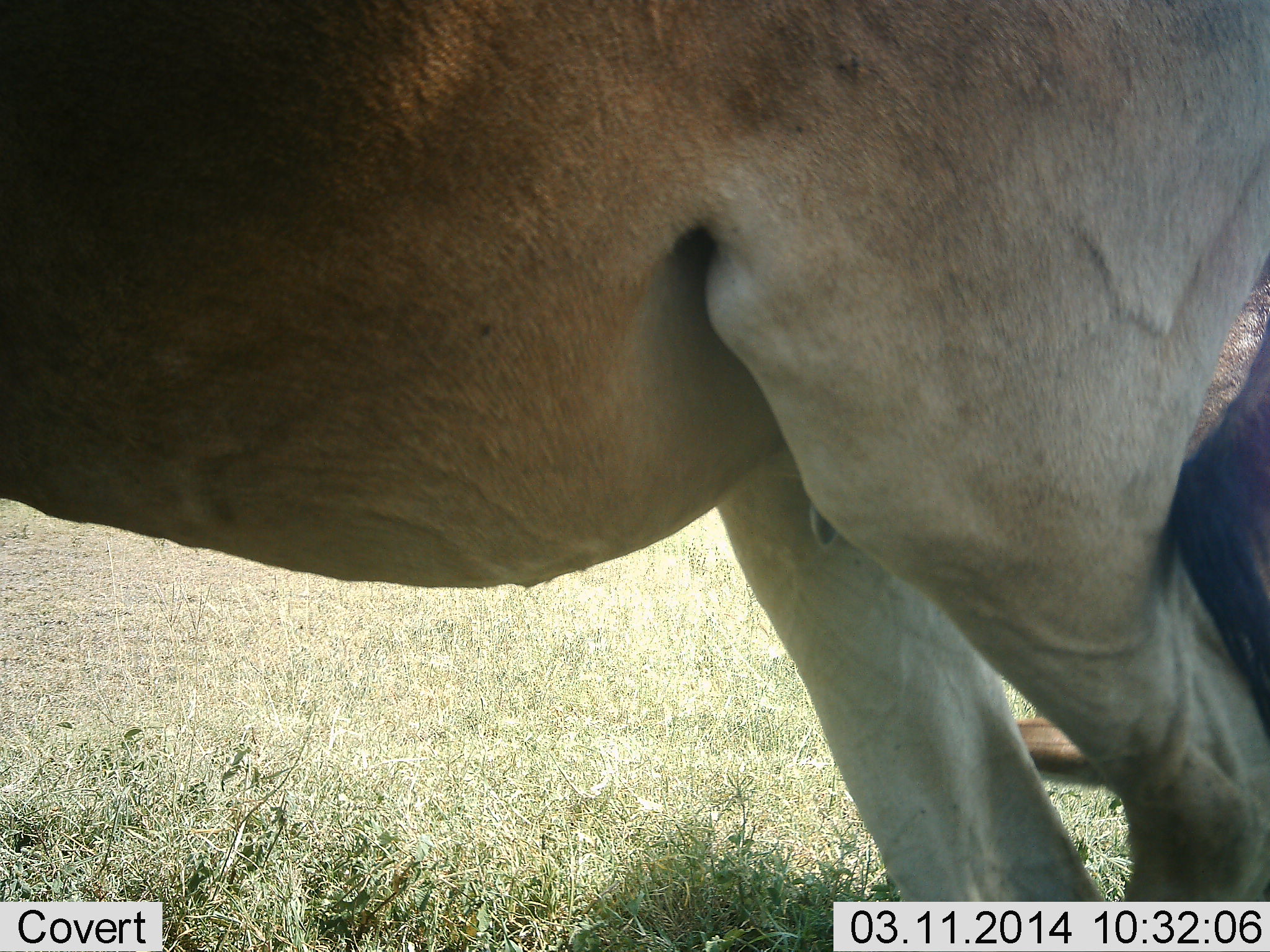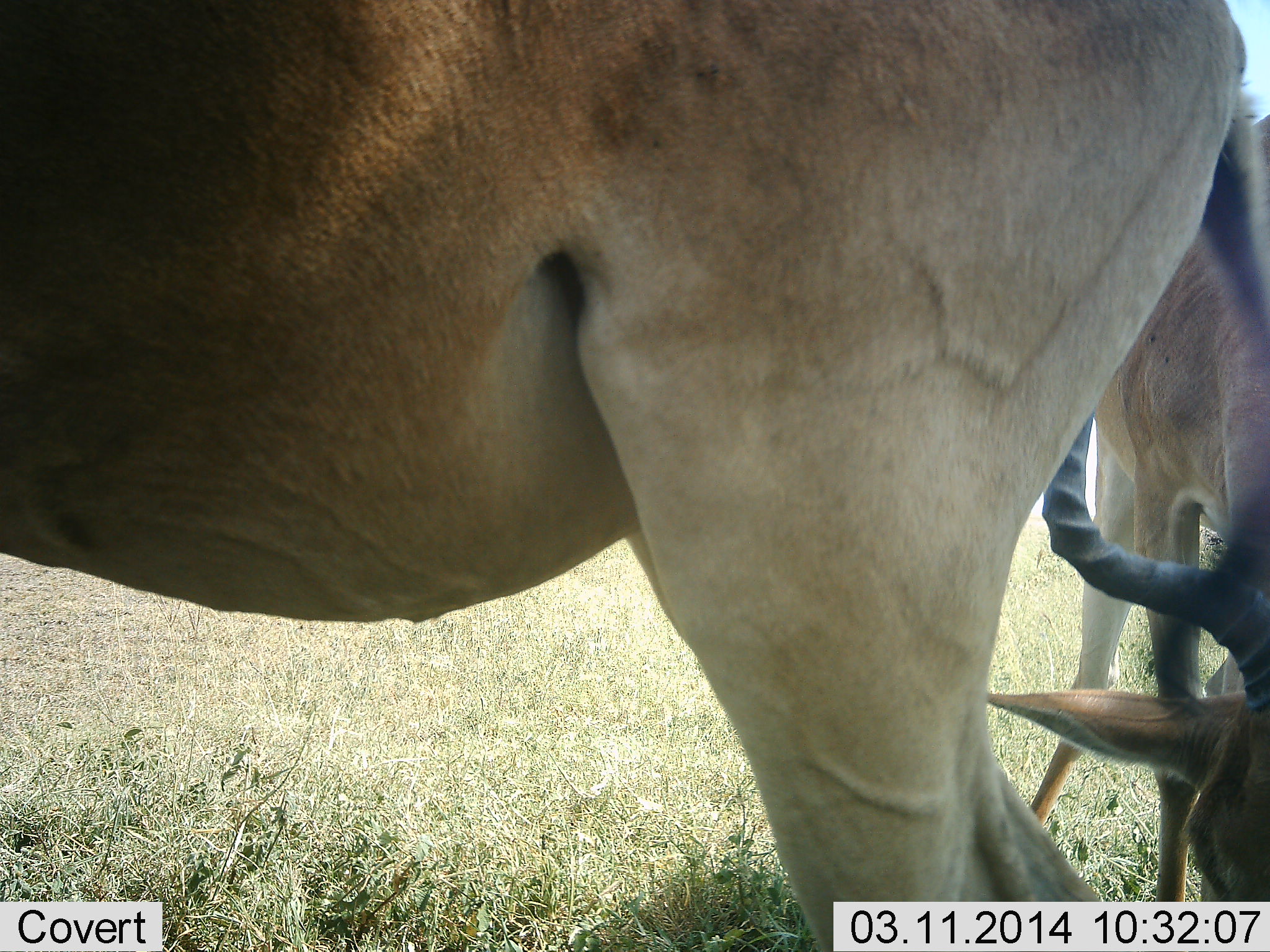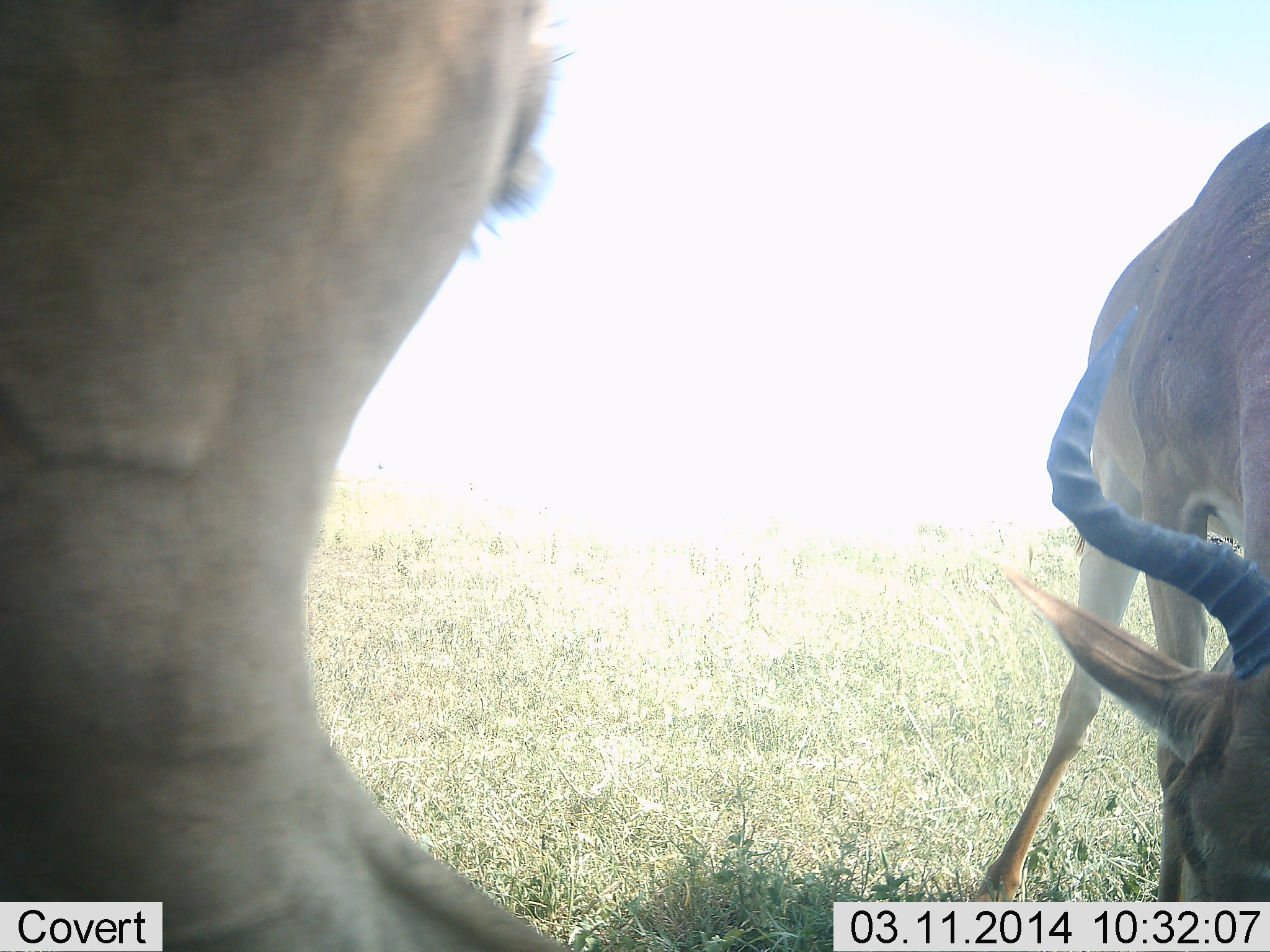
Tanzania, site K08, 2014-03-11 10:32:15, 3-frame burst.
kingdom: Animalia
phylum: Chordata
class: Mammalia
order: Artiodactyla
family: Bovidae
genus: Alcelaphus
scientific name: Alcelaphus buselaphus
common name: hartebeest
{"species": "hartebeest (Alcelaphus buselaphus)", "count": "2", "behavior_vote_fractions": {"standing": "60%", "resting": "10%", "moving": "40%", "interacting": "0%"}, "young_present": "0%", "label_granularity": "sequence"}